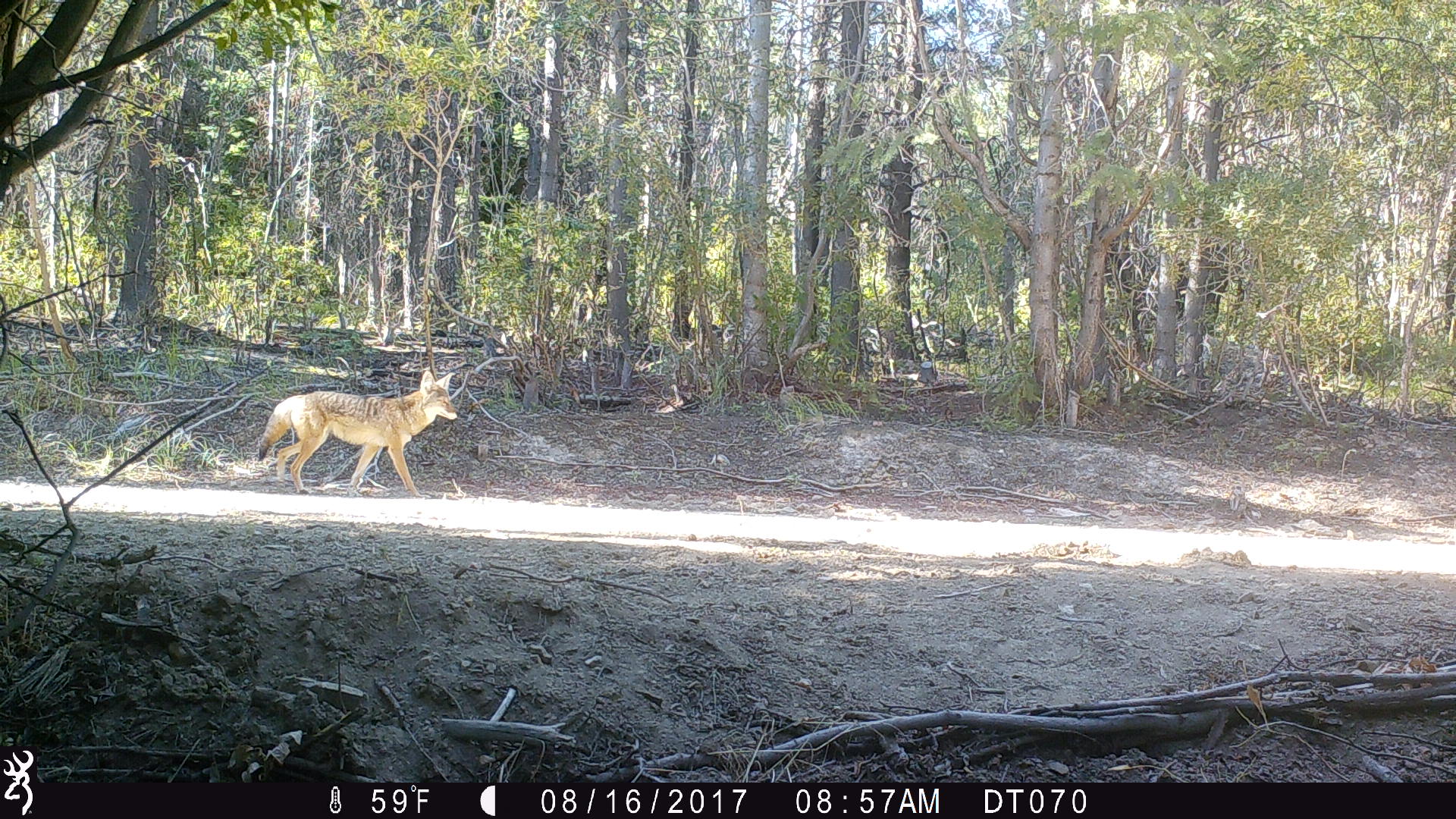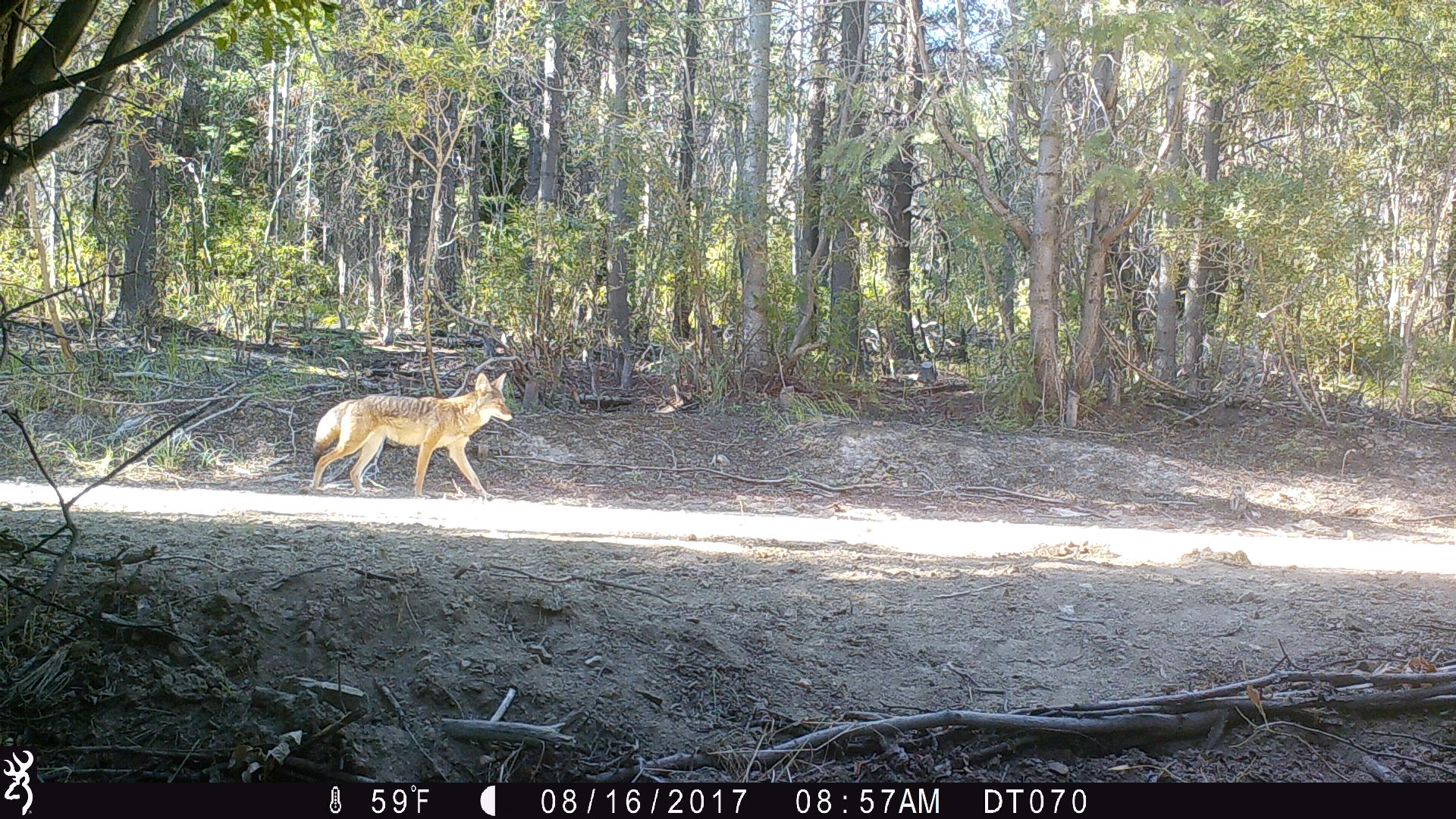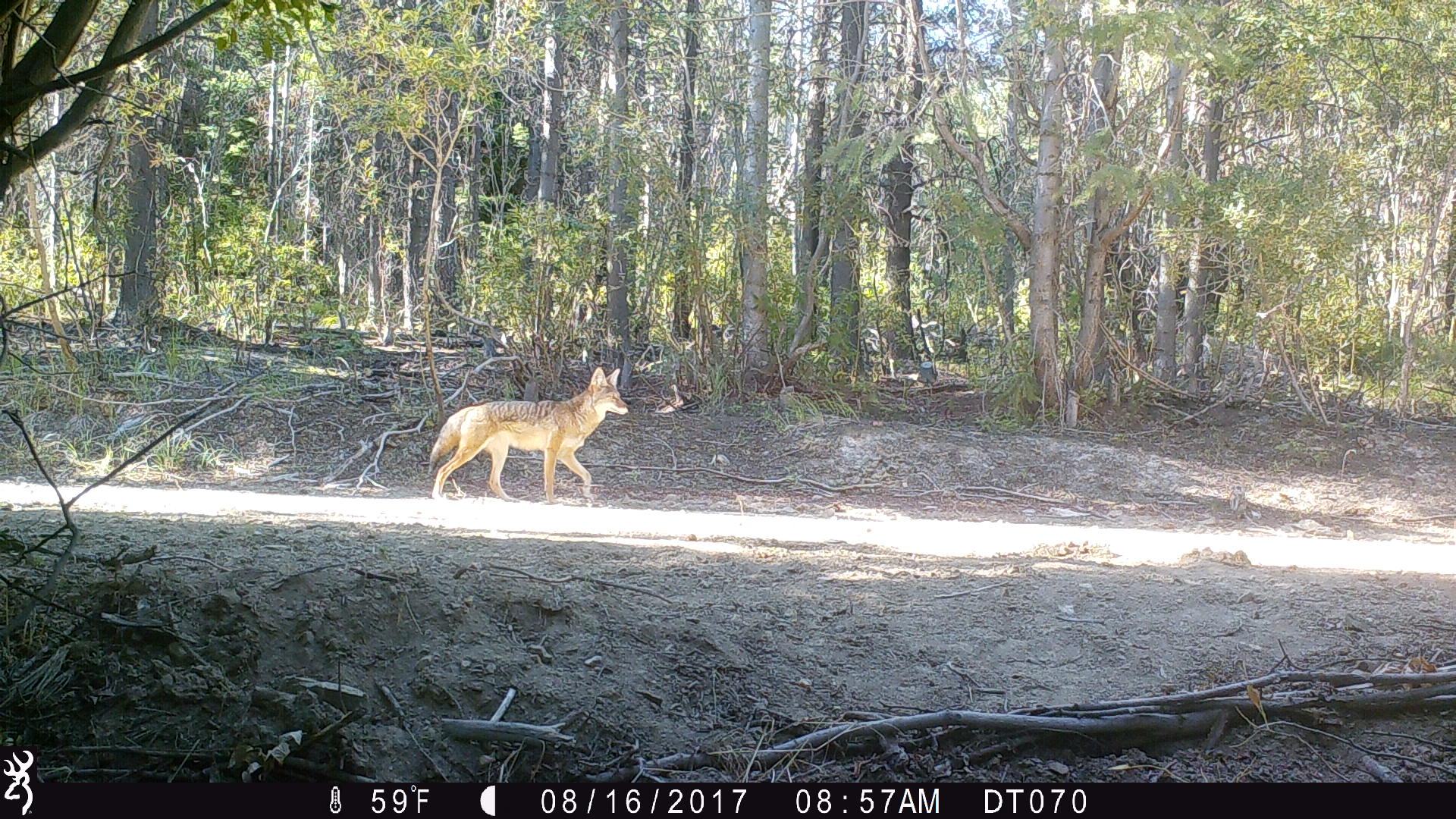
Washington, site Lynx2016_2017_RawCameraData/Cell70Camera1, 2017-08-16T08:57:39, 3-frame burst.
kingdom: Animalia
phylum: Chordata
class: Mammalia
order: Carnivora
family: Canidae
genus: Canis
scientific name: Canis latrans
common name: coyote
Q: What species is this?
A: Canis latrans (coyote).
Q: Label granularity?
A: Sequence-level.